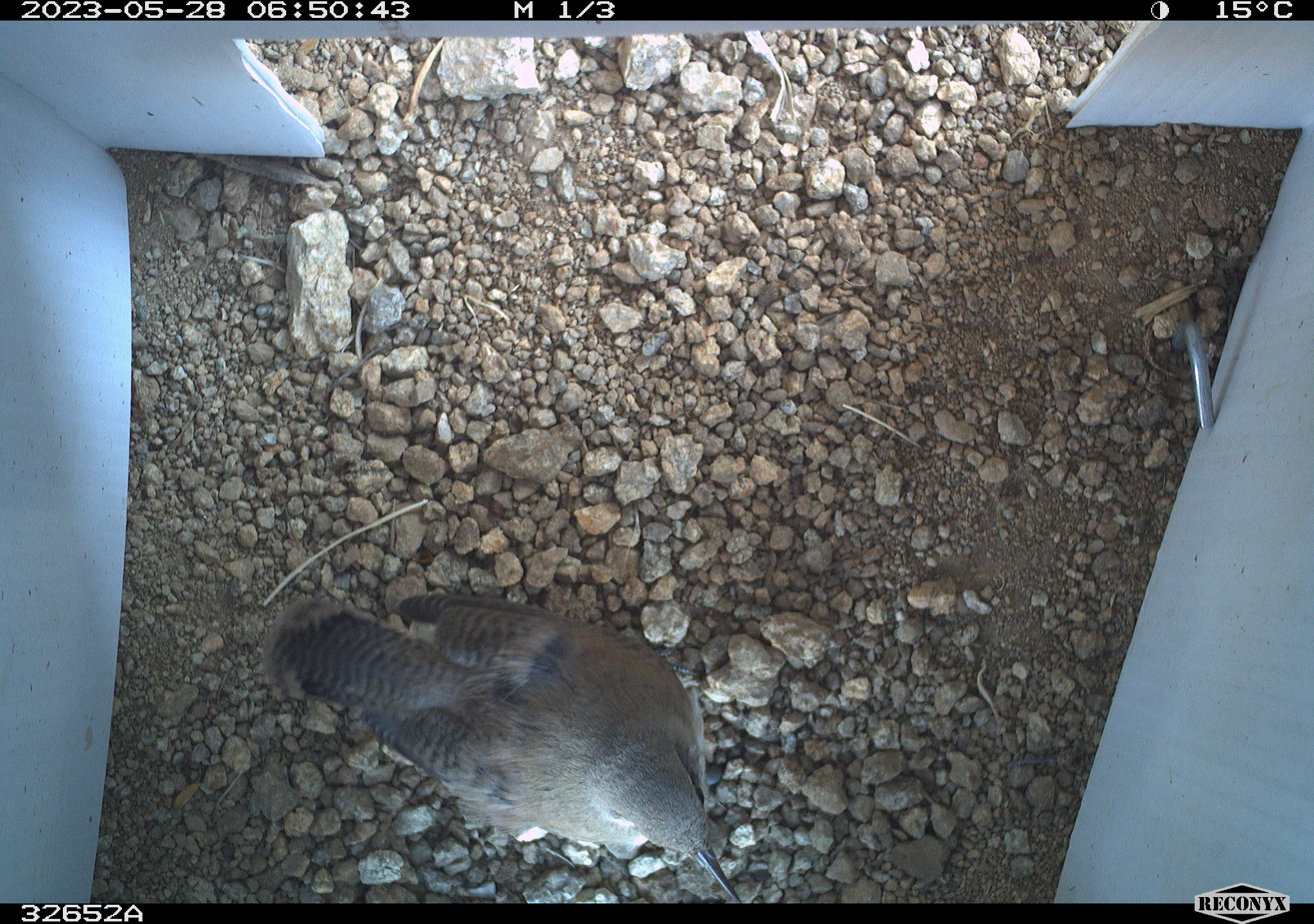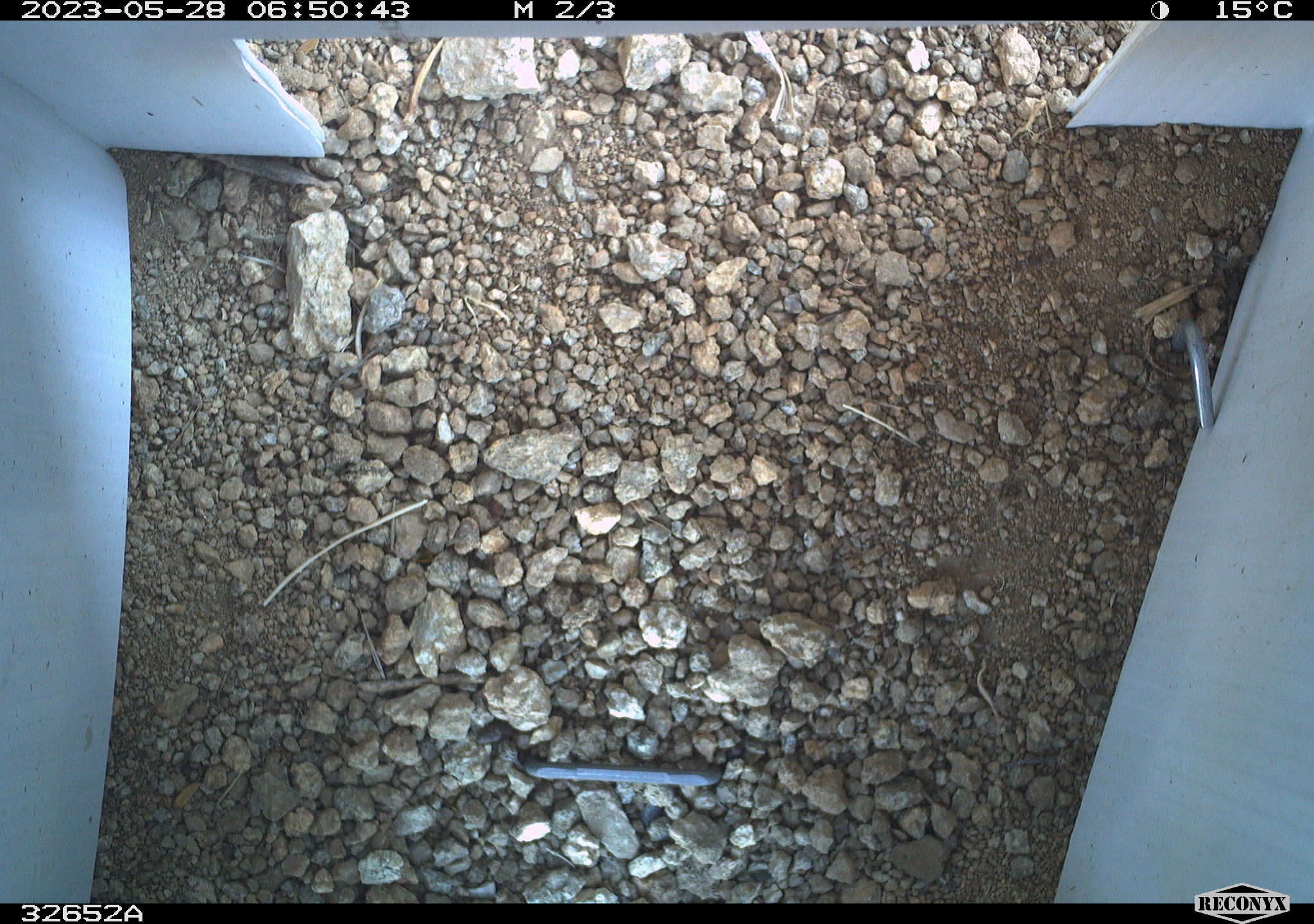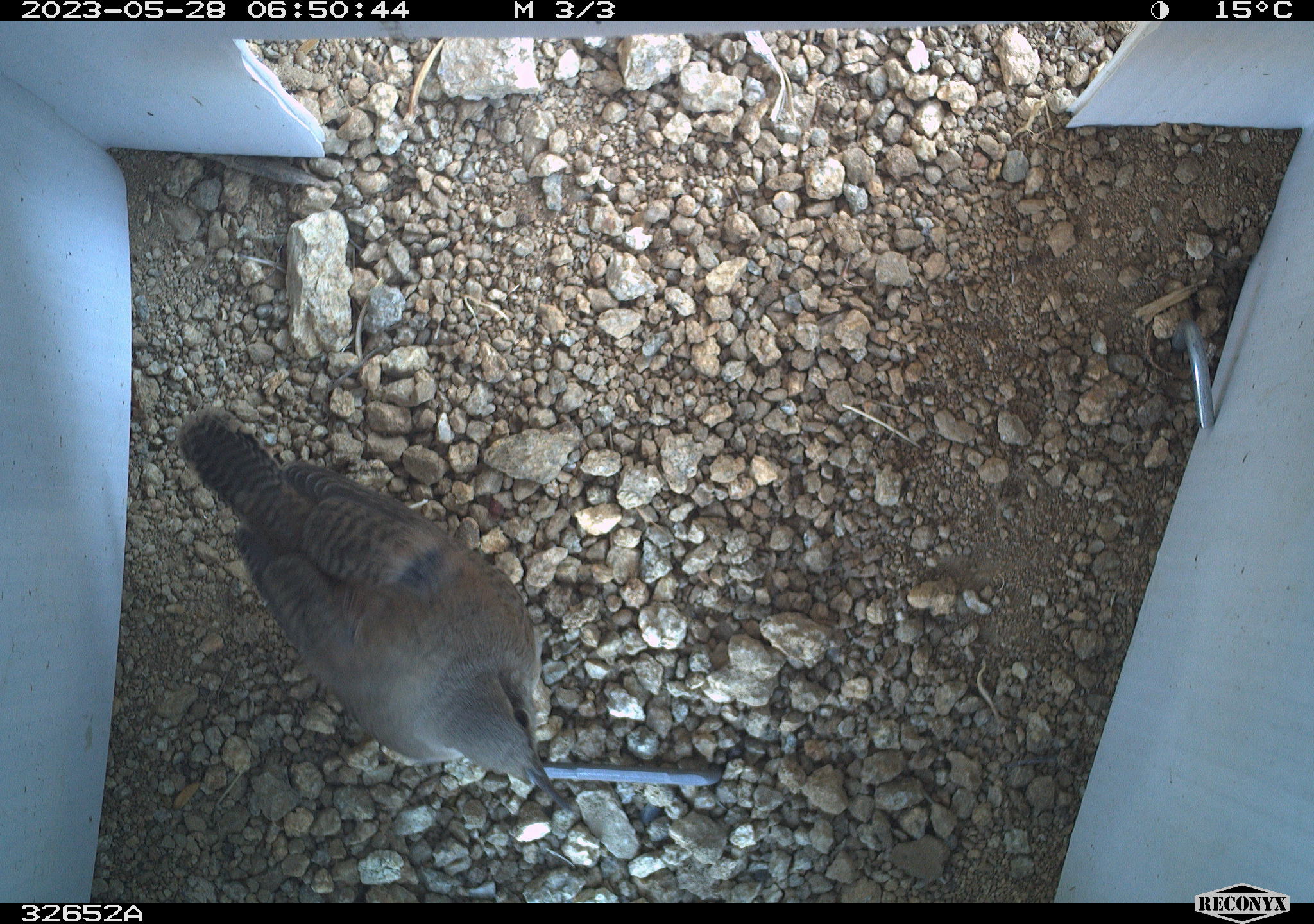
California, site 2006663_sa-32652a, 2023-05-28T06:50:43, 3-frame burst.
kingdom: Animalia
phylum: Chordata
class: Aves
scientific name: Aves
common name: bird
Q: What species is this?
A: Bird (Aves).